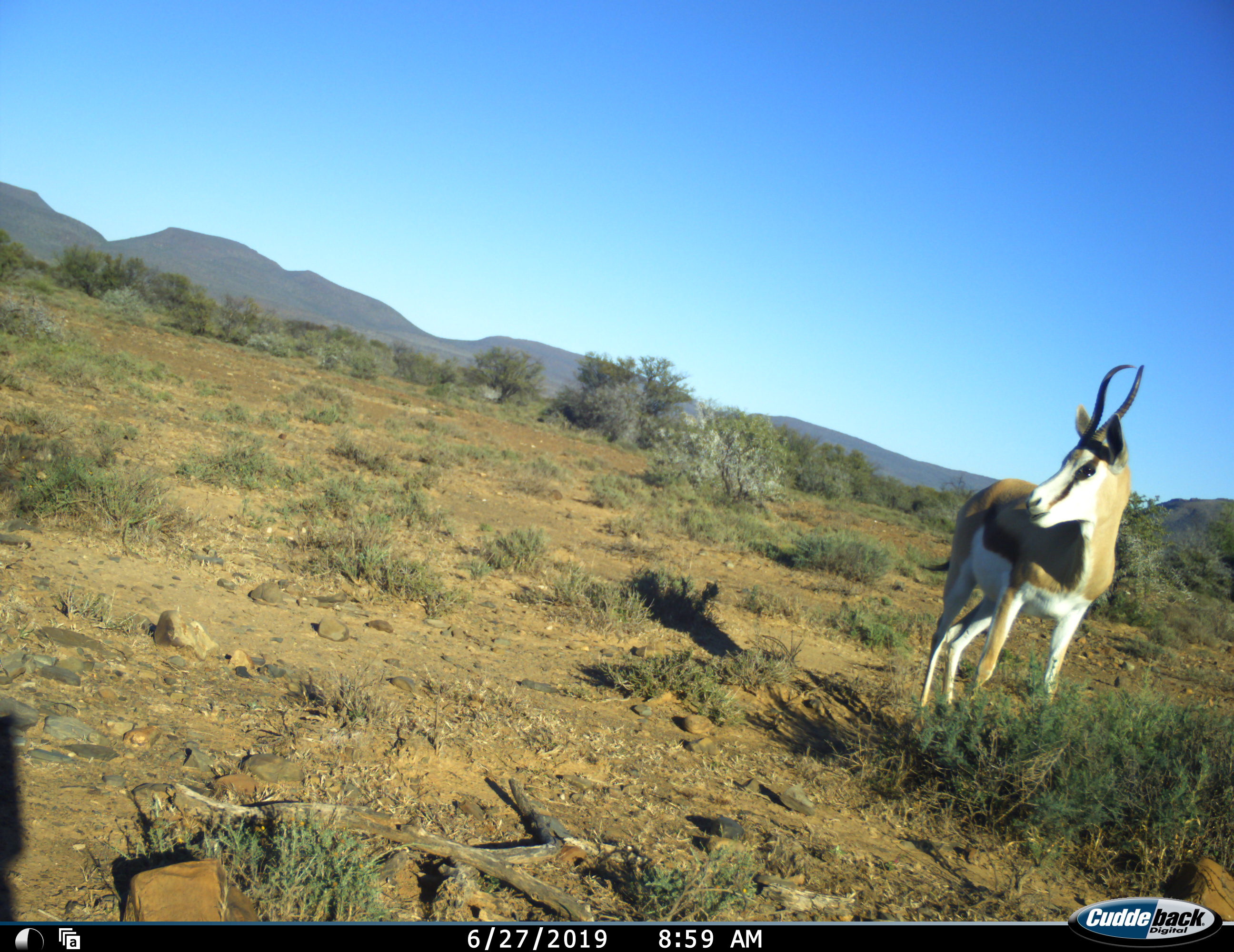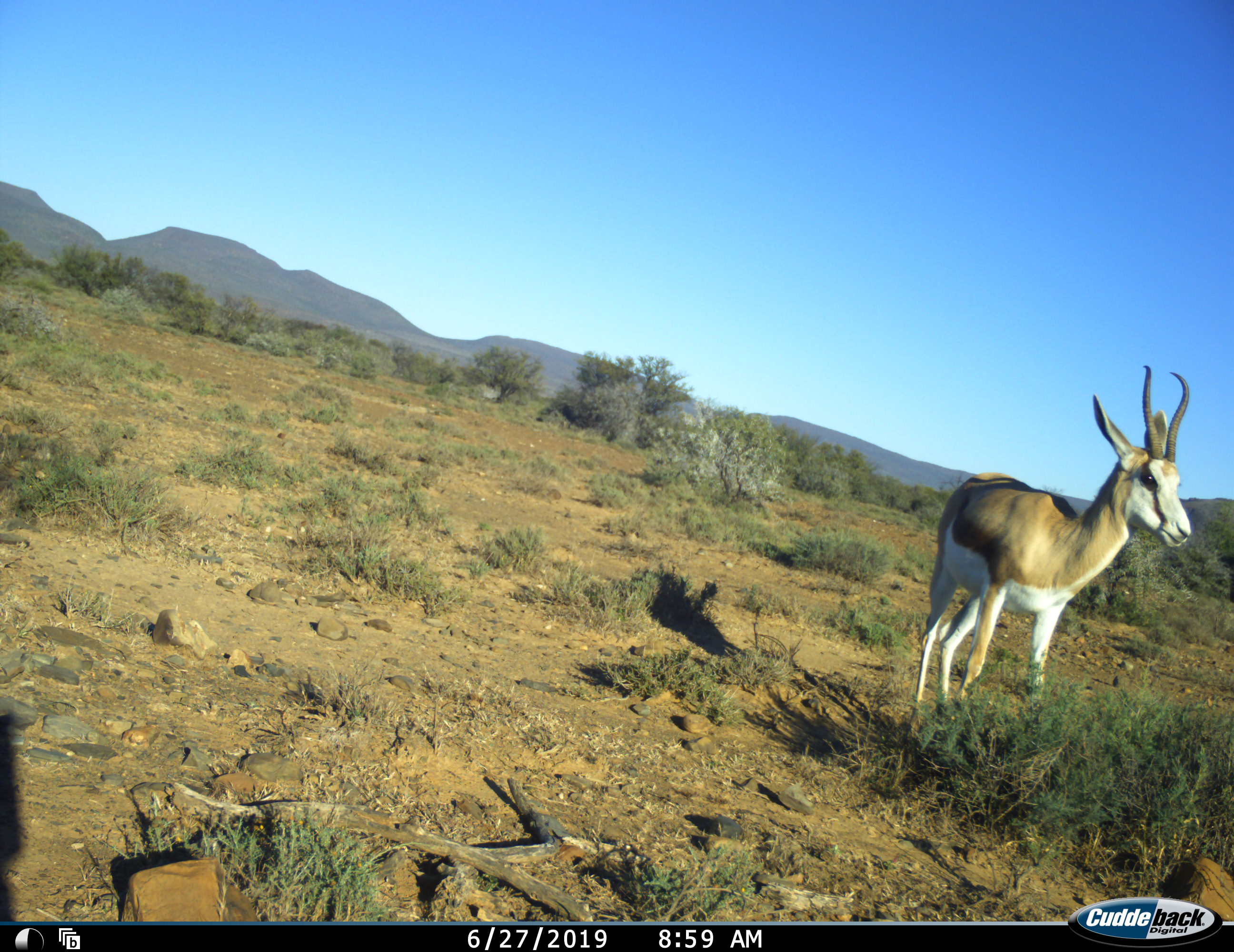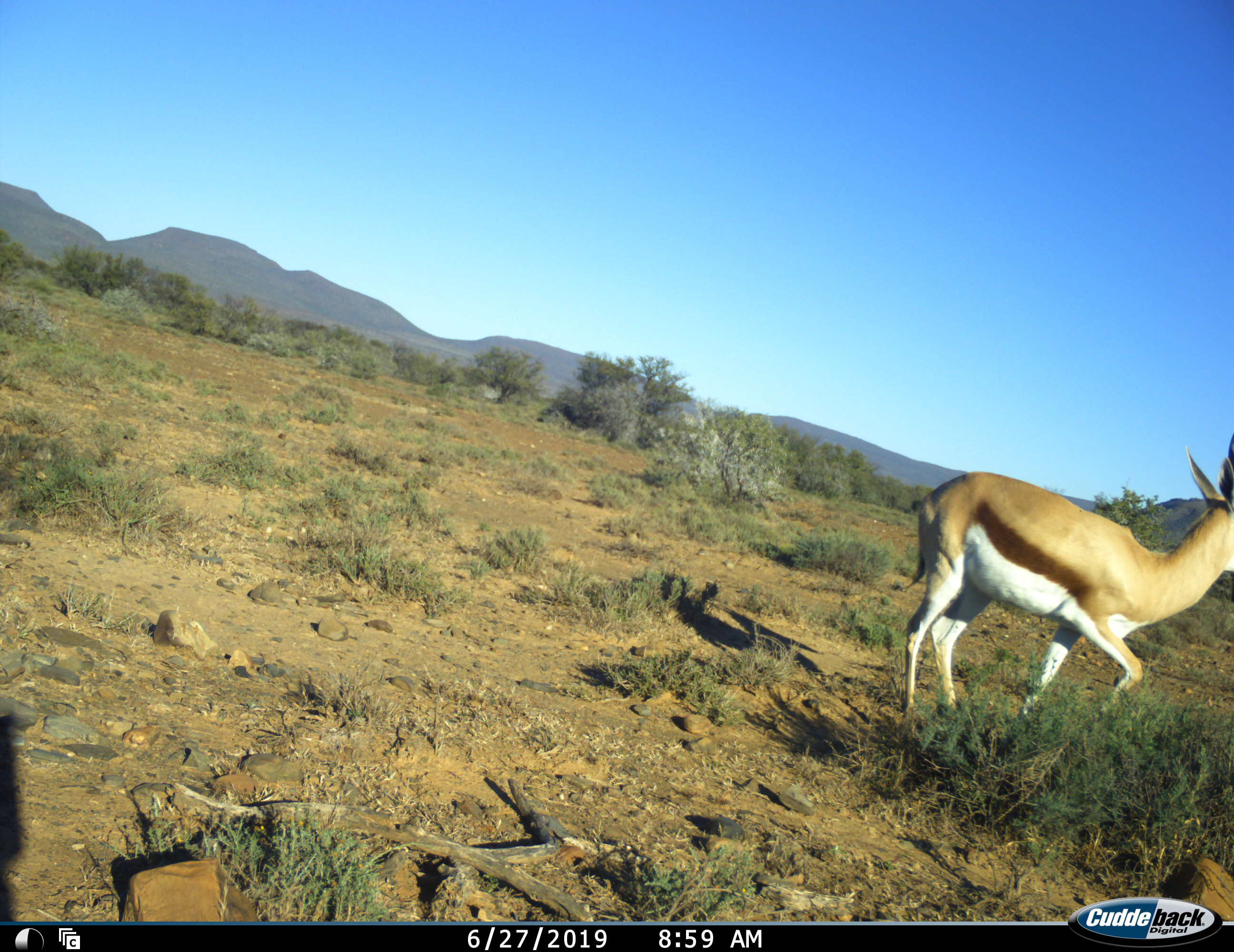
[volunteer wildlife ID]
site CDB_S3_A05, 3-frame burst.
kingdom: Animalia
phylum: Chordata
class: Mammalia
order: Artiodactyla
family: Bovidae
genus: Antidorcas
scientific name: Antidorcas marsupialis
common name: springbok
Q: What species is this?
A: Springbok (Antidorcas marsupialis).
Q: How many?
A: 1.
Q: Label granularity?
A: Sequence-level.